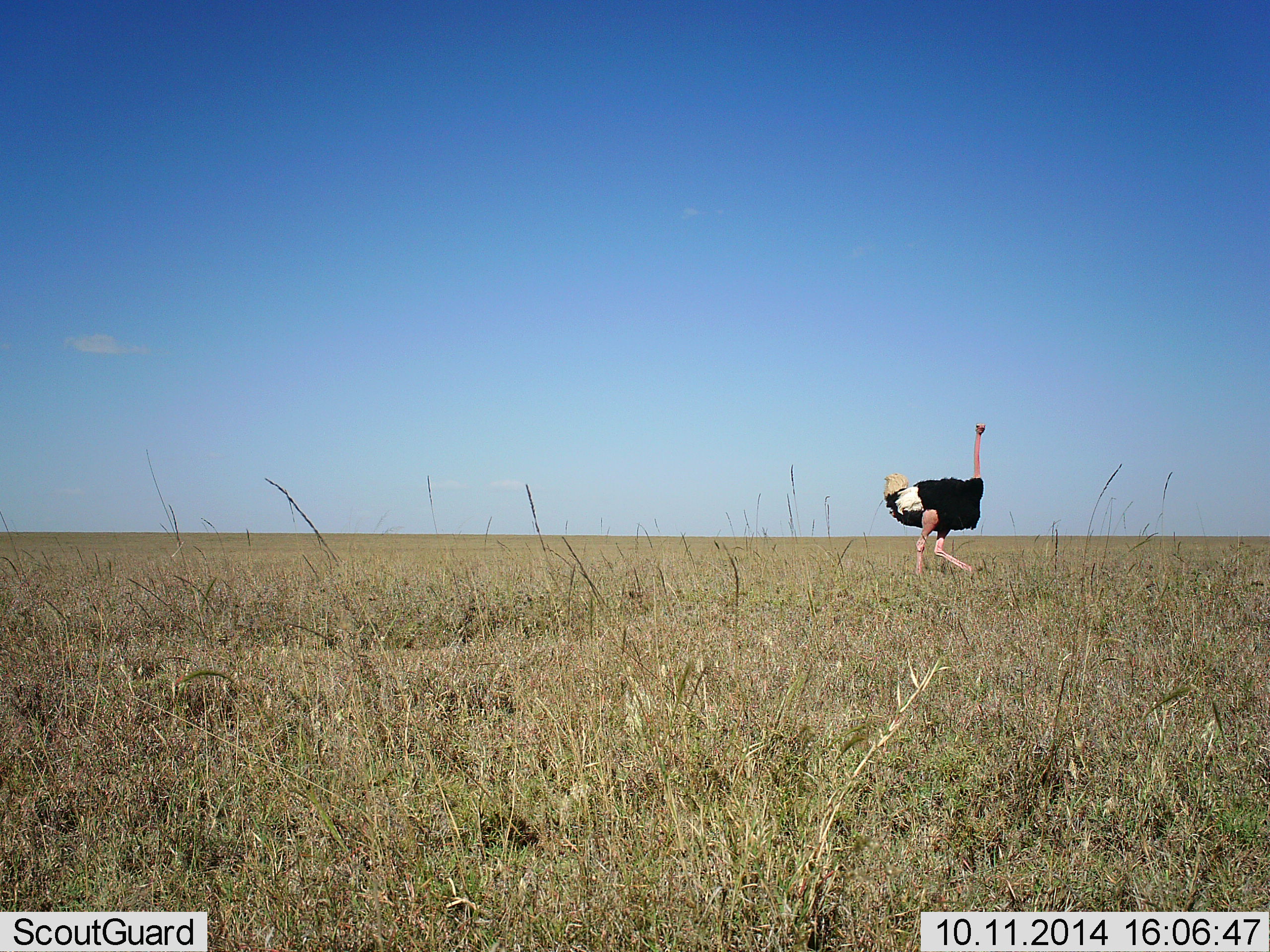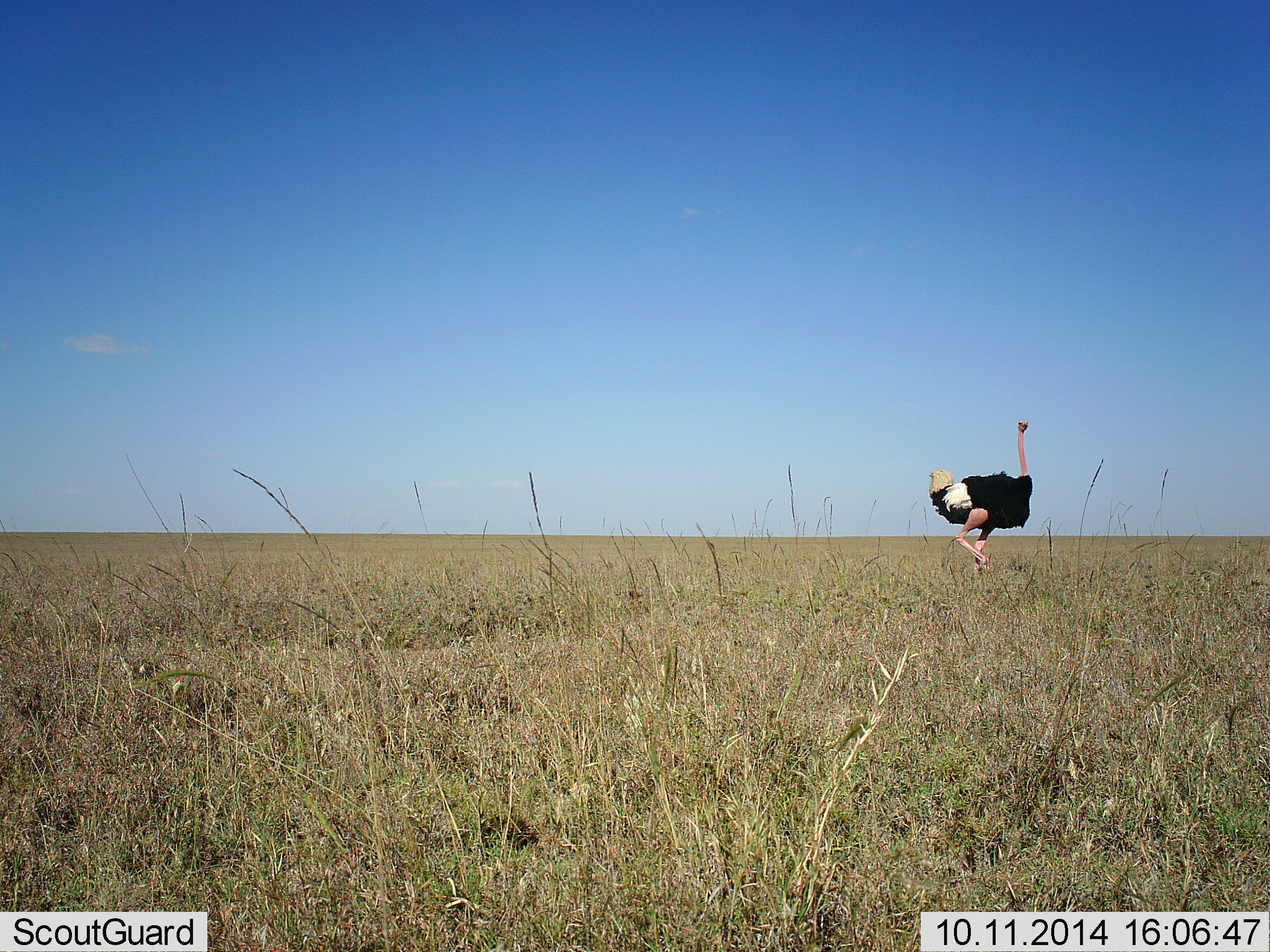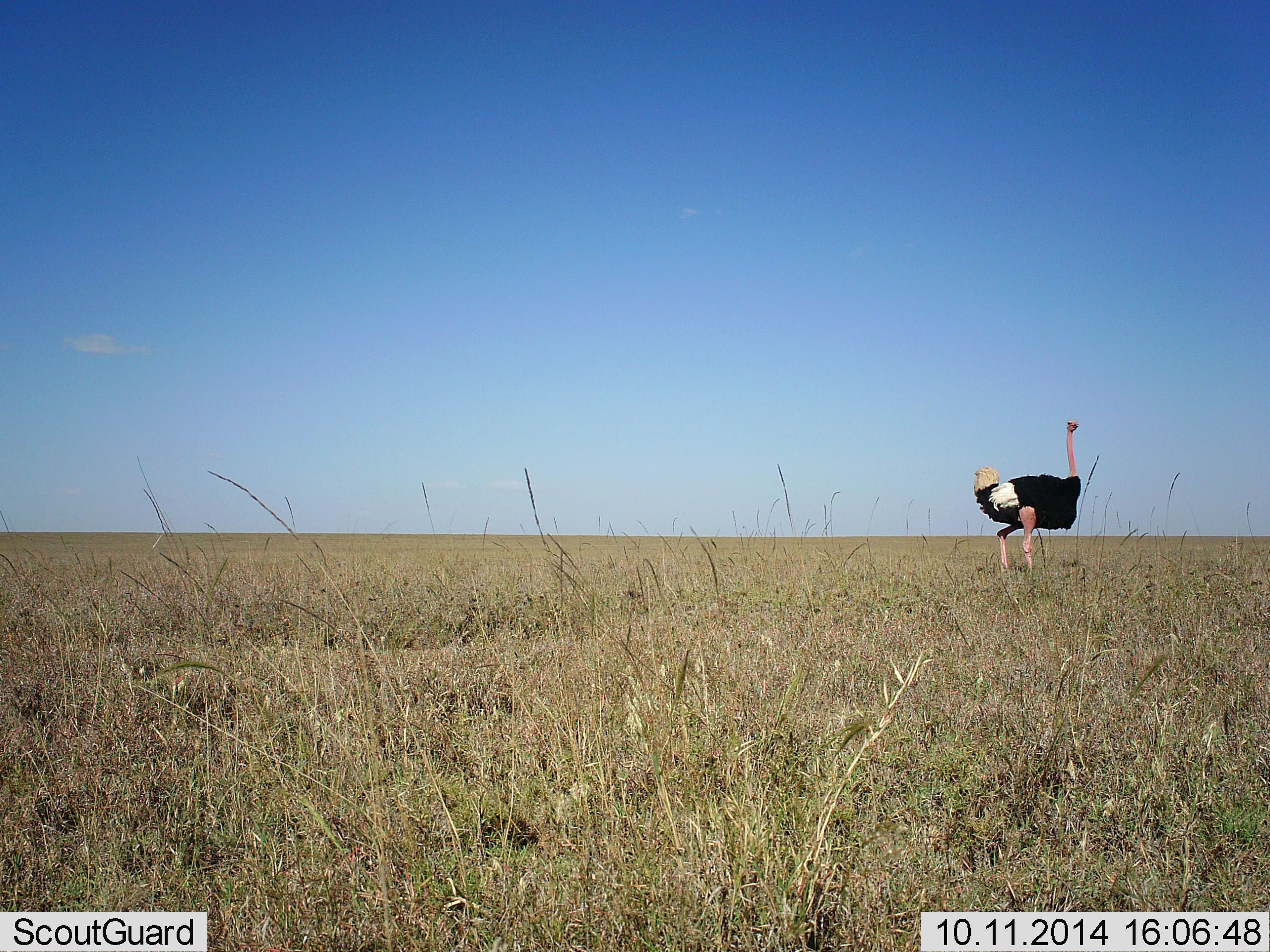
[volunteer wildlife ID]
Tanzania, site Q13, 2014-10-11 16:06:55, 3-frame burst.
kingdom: Animalia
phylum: Chordata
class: Aves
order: Struthioniformes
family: Struthionidae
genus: Struthio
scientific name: Struthio camelus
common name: ostrich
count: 1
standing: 0%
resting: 0%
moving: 100%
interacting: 0%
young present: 0%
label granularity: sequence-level